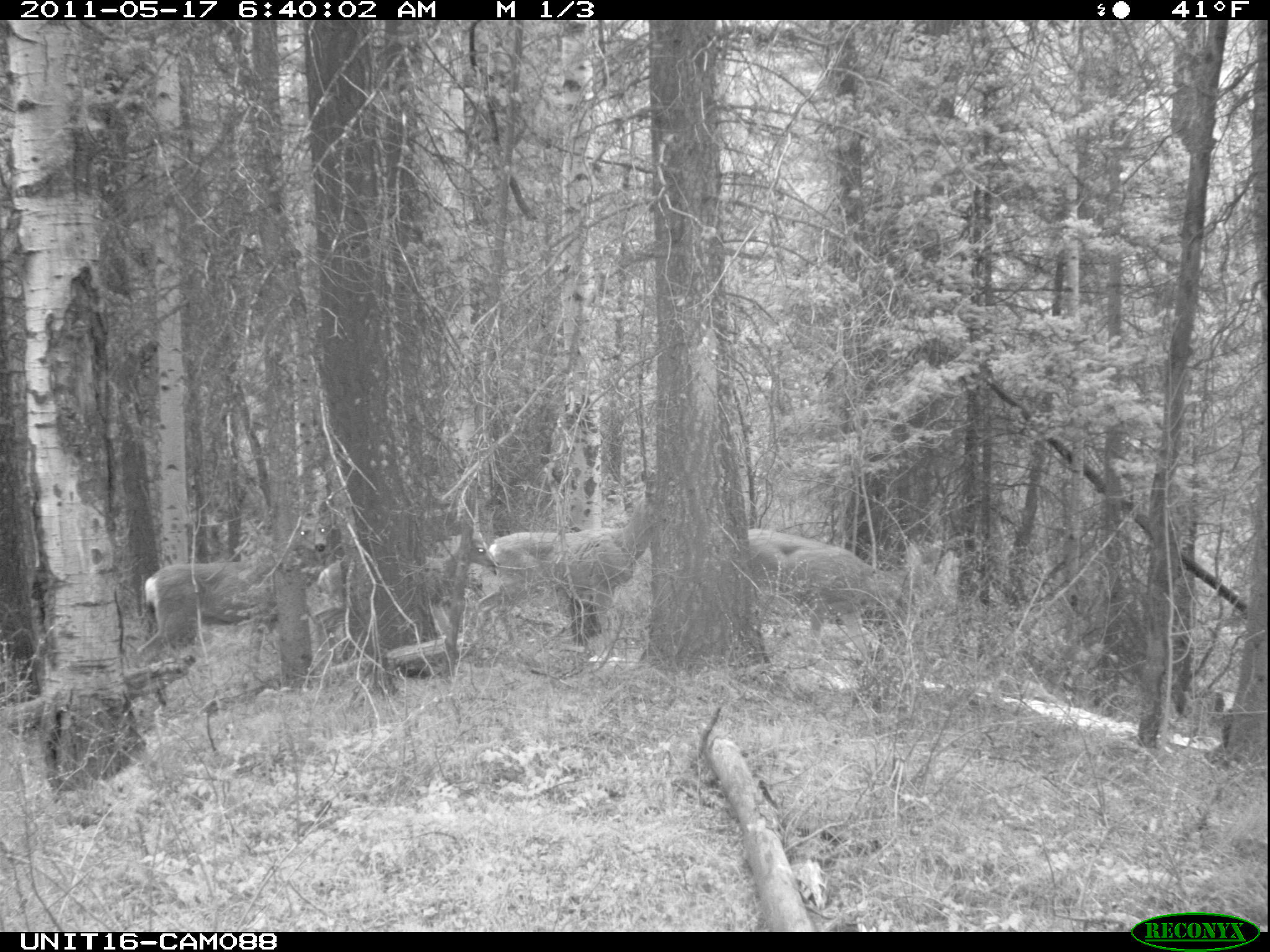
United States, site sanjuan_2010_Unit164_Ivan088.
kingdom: Animalia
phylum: Chordata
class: Mammalia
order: Artiodactyla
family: Cervidae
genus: Odocoileus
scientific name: Odocoileus hemionus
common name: mule deer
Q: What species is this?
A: Odocoileus hemionus (mule deer).